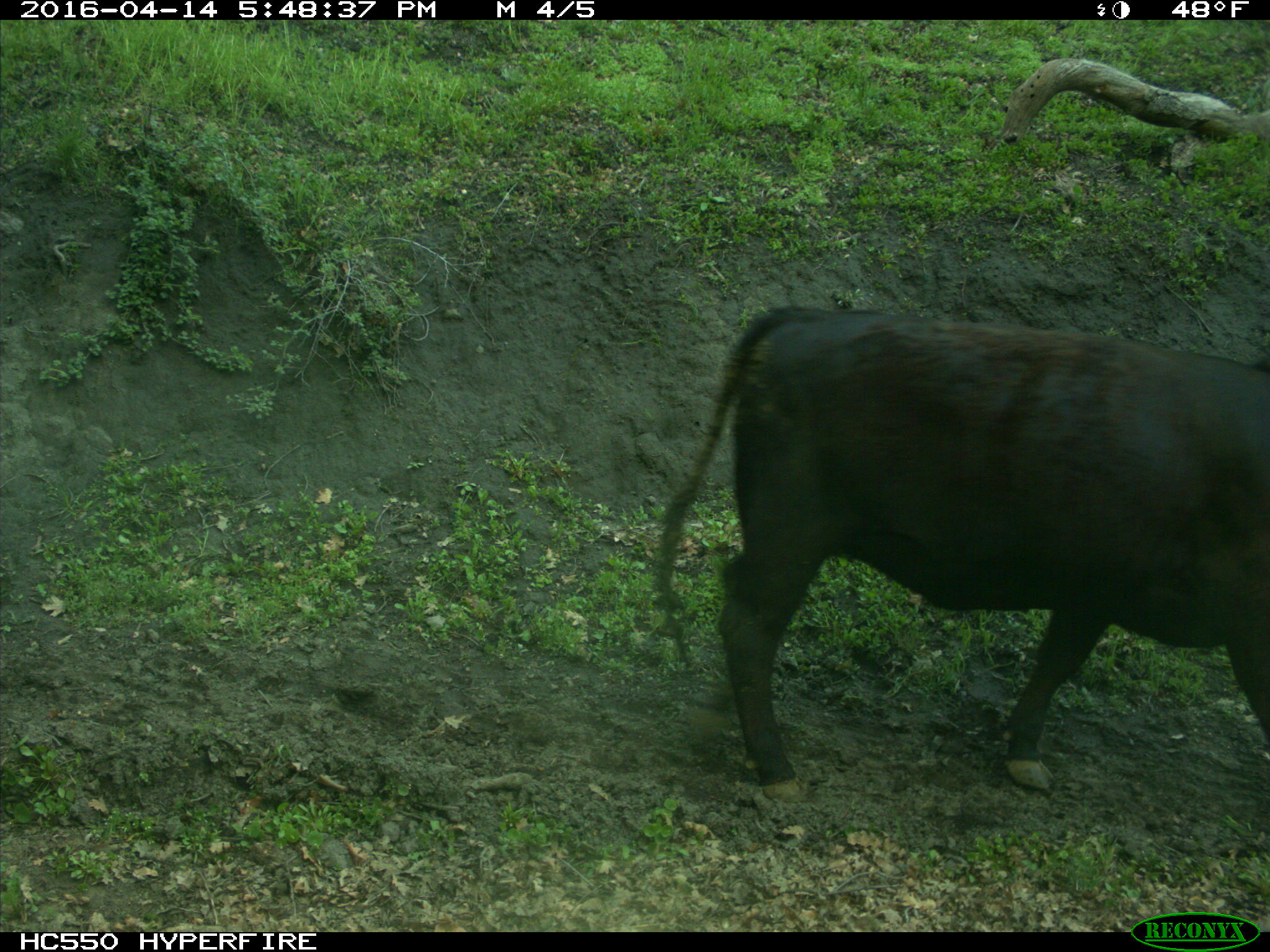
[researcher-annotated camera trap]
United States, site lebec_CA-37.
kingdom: Animalia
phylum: Chordata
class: Mammalia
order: Artiodactyla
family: Bovidae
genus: Bos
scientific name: Bos taurus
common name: domestic cow